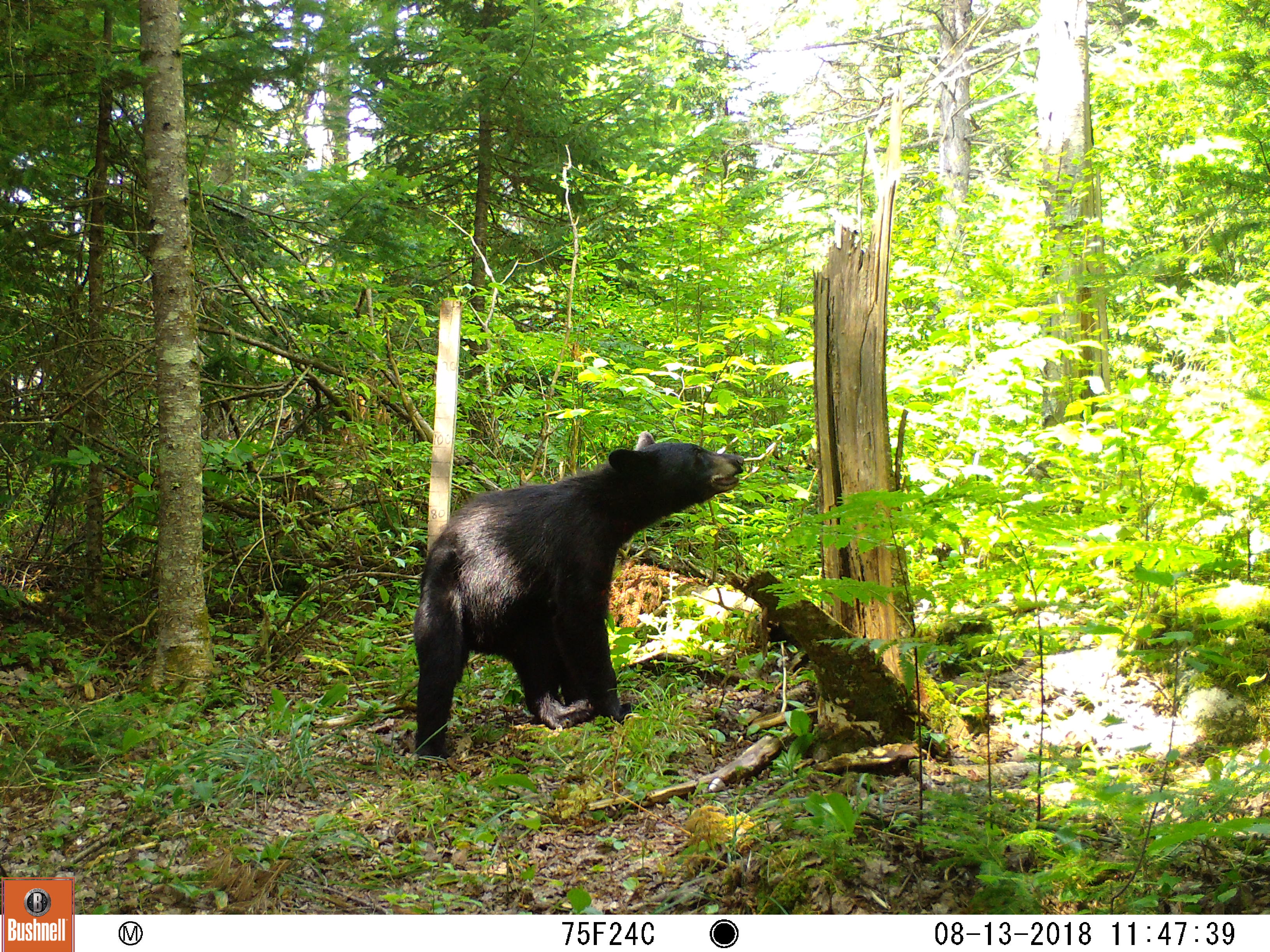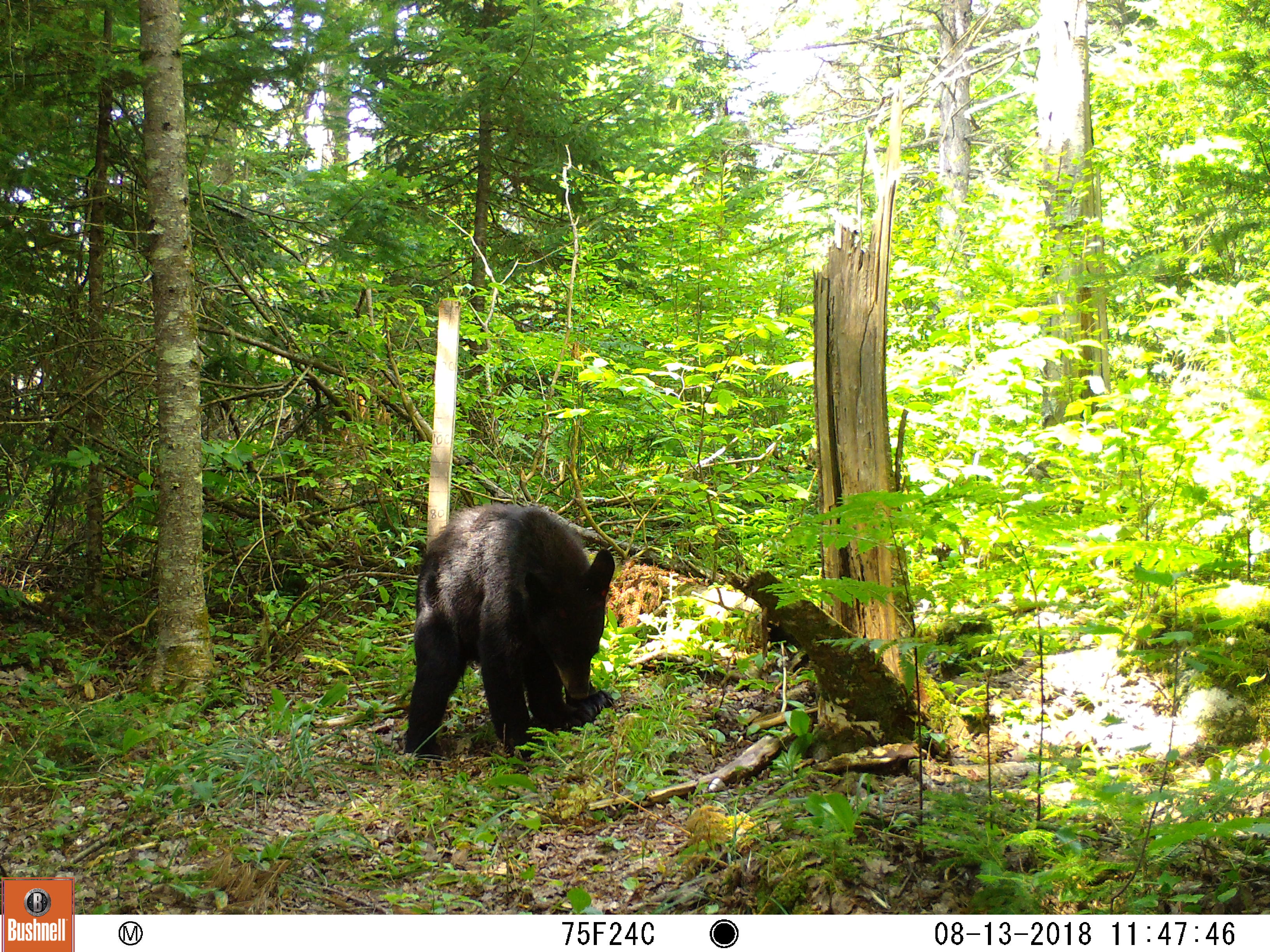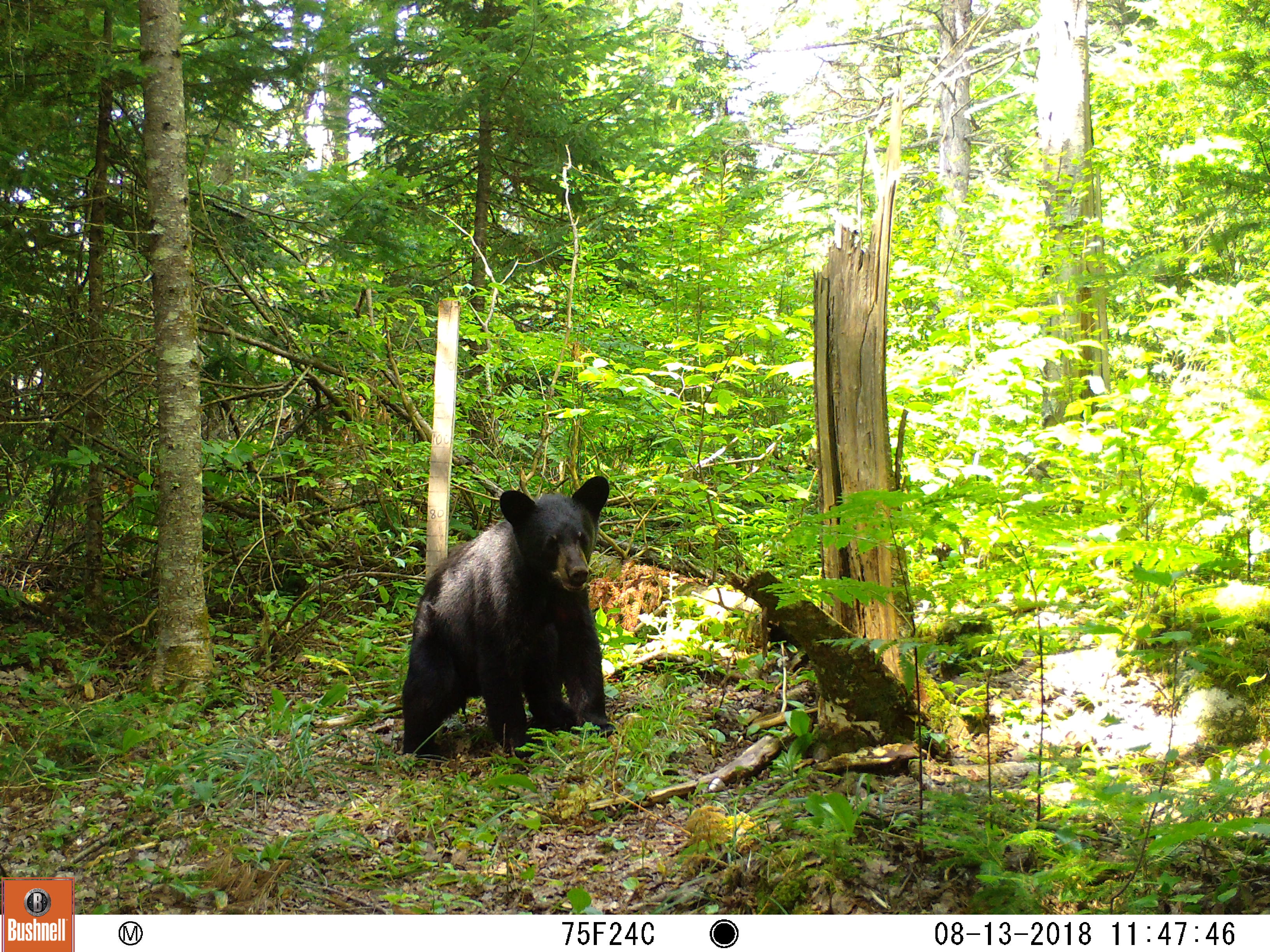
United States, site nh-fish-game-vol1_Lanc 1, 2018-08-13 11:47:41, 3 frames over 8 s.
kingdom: Animalia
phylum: Chordata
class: Mammalia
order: Carnivora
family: Ursidae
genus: Ursus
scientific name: Ursus americanus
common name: black bear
Black bear (Ursus americanus).